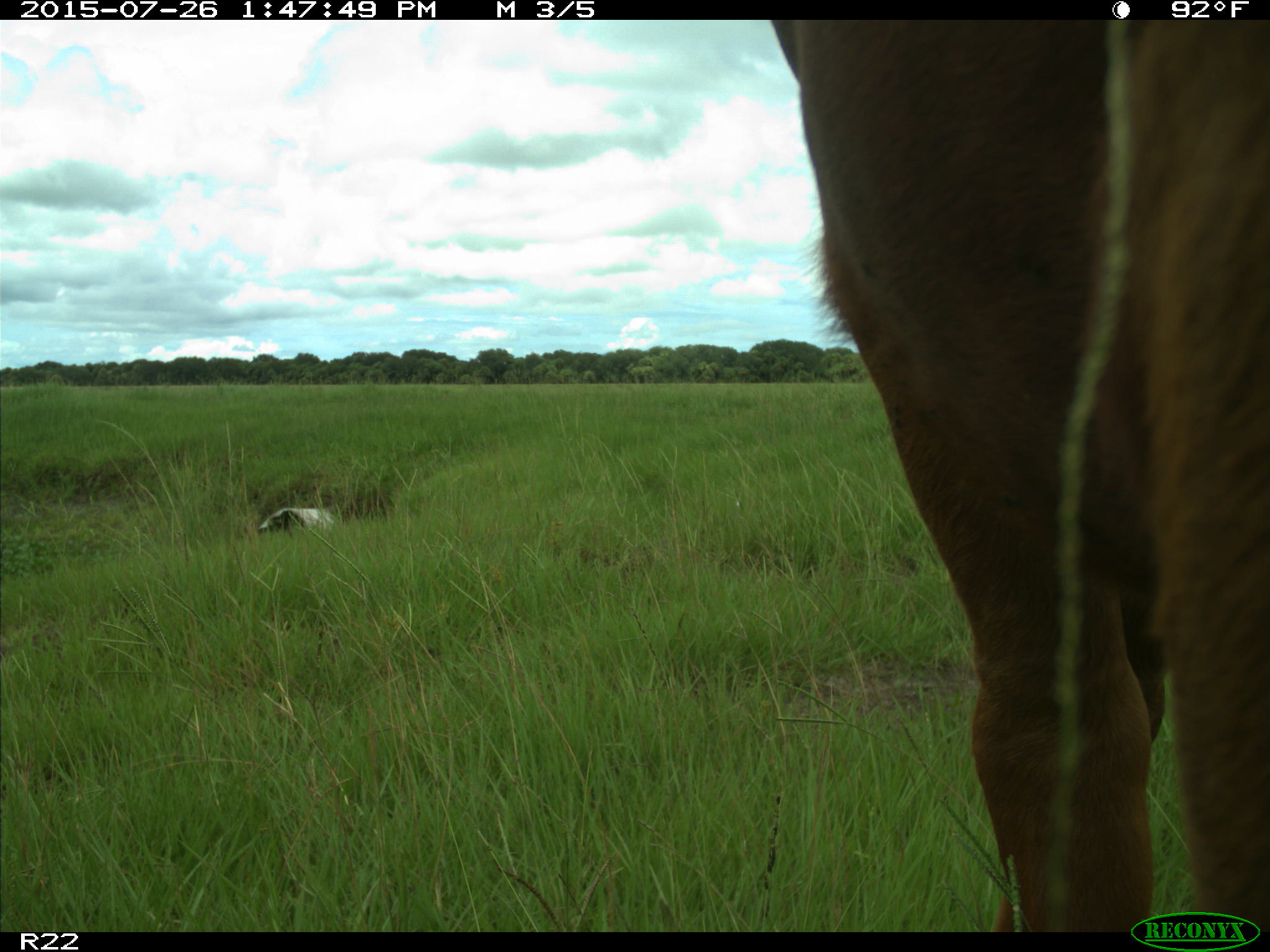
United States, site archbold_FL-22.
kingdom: Animalia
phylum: Chordata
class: Mammalia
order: Artiodactyla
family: Bovidae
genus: Bos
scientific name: Bos taurus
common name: domestic cow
Bos taurus (domestic cow).